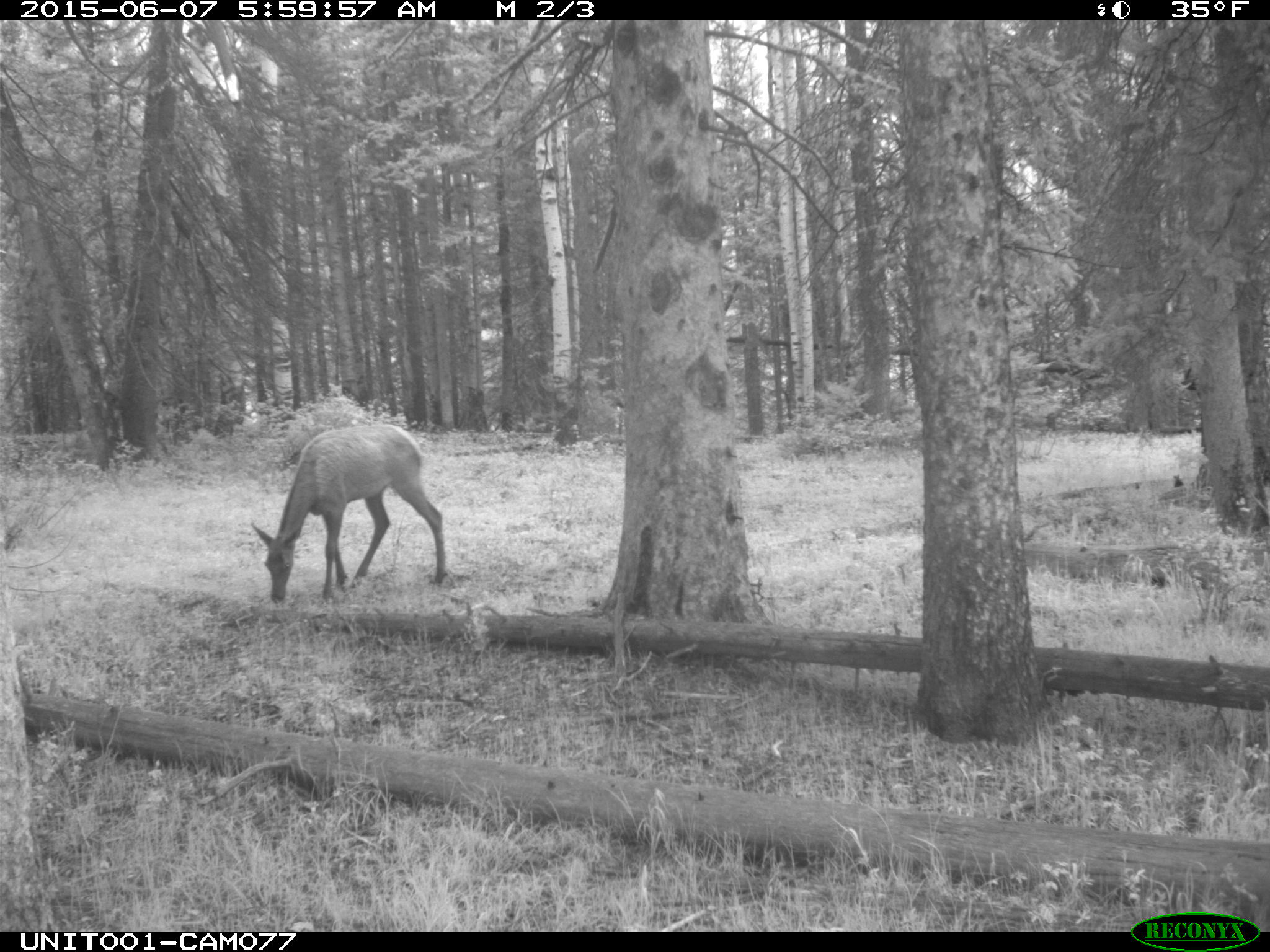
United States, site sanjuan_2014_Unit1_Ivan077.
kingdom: Animalia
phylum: Chordata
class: Mammalia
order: Artiodactyla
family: Cervidae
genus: Cervus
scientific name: Cervus elaphus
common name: red deer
Cervus elaphus (red deer).